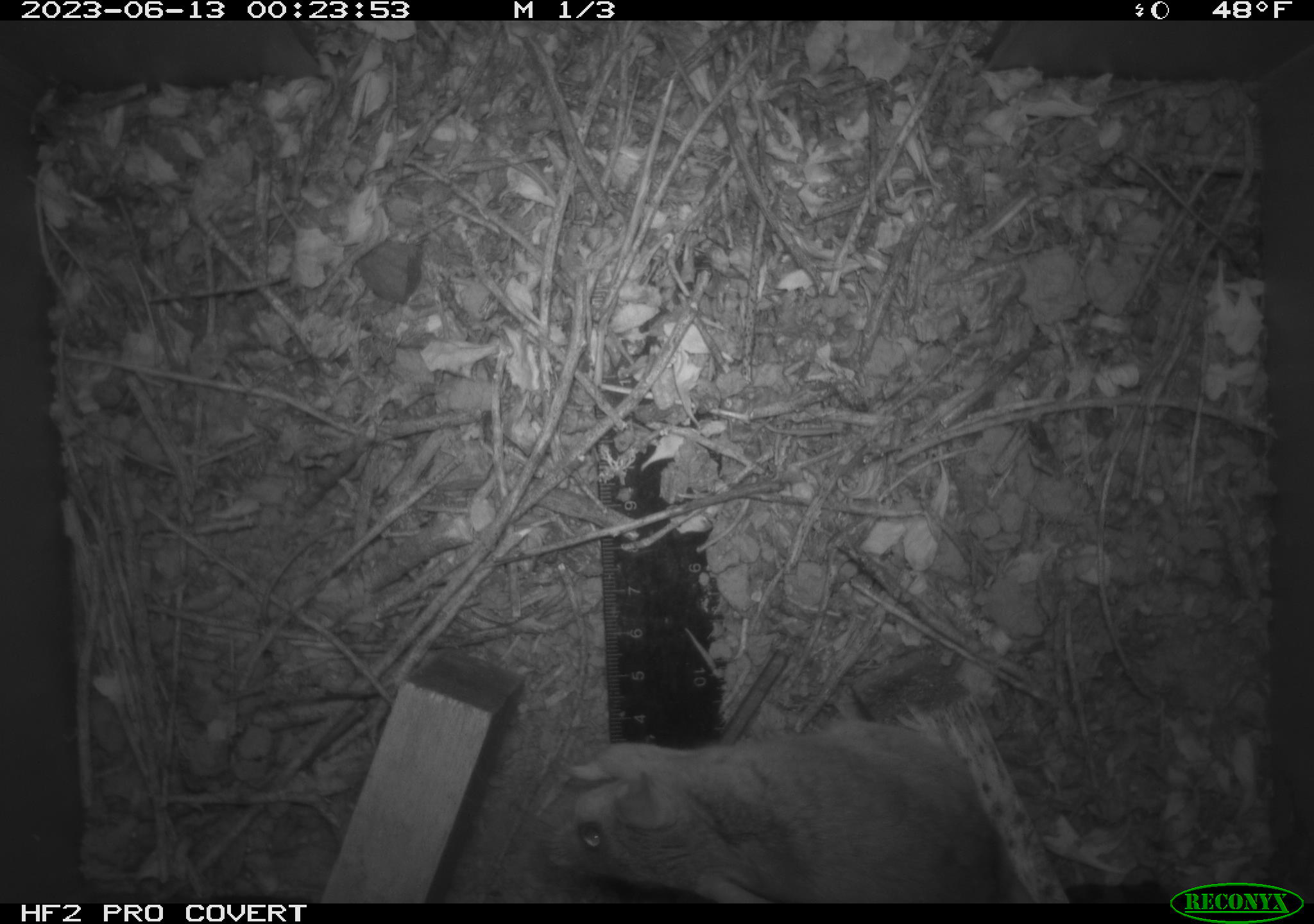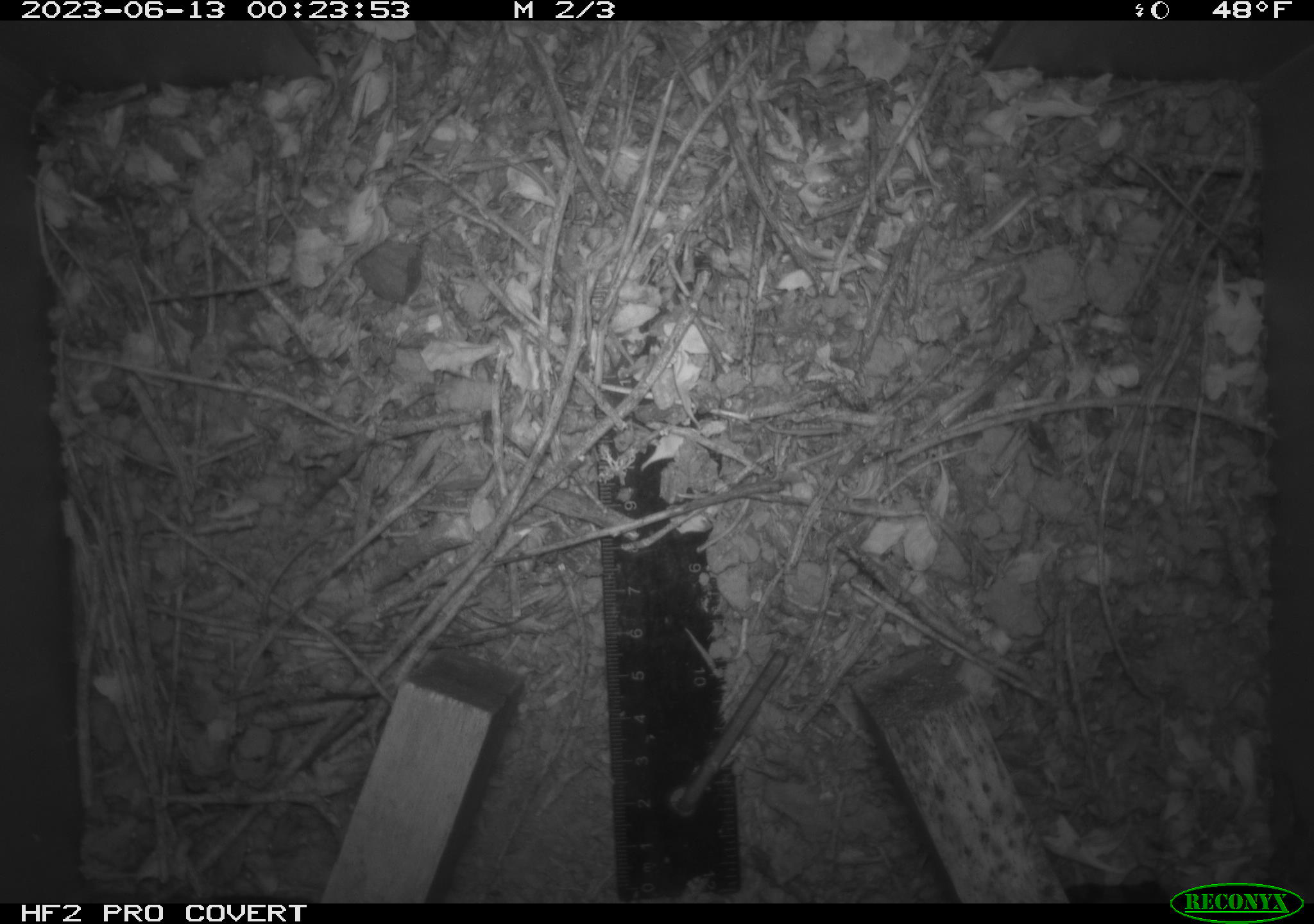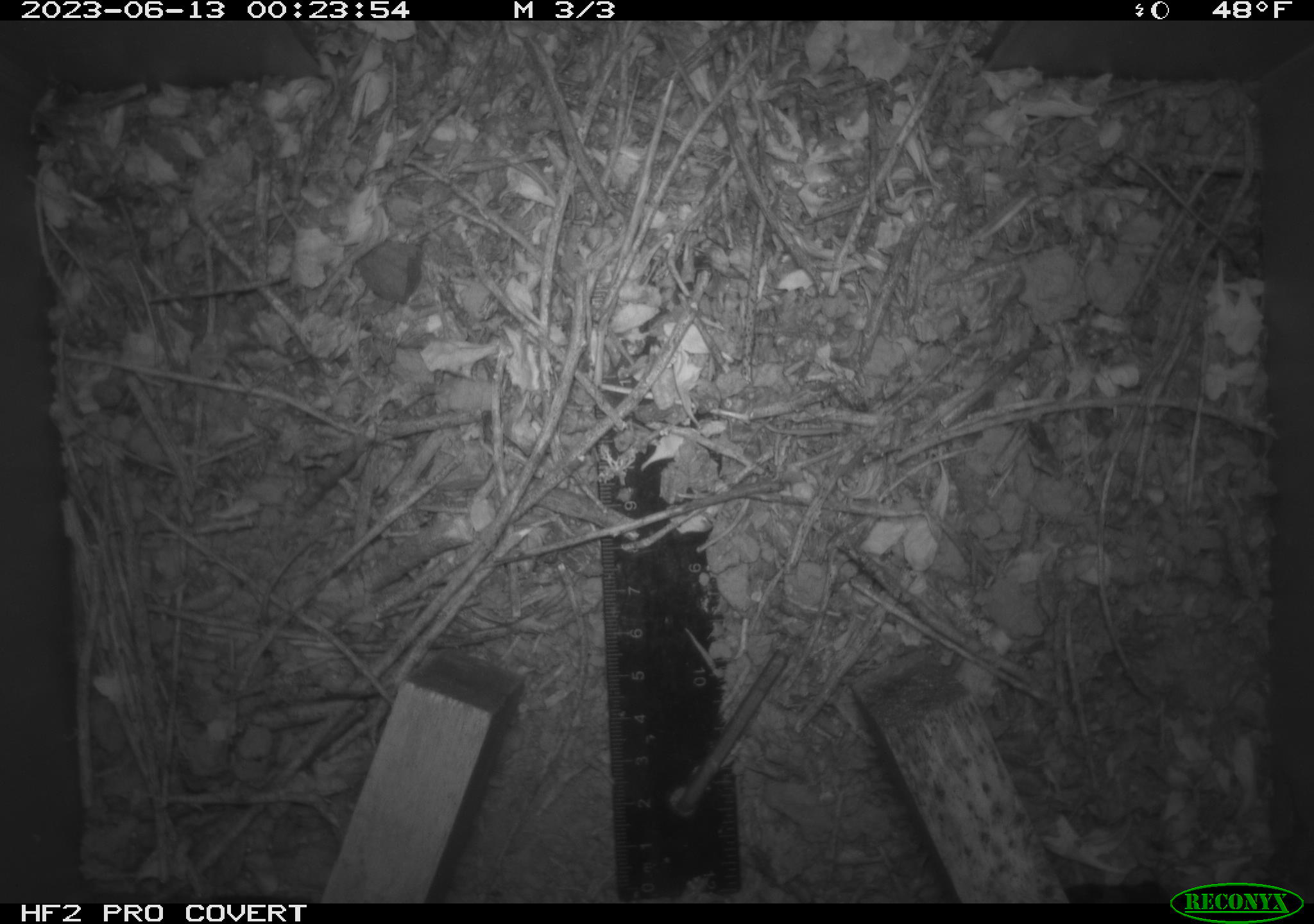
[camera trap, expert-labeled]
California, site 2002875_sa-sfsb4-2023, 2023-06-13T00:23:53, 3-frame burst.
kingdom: Animalia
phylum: Chordata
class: Mammalia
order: Rodentia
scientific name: Rodentia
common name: mouse species